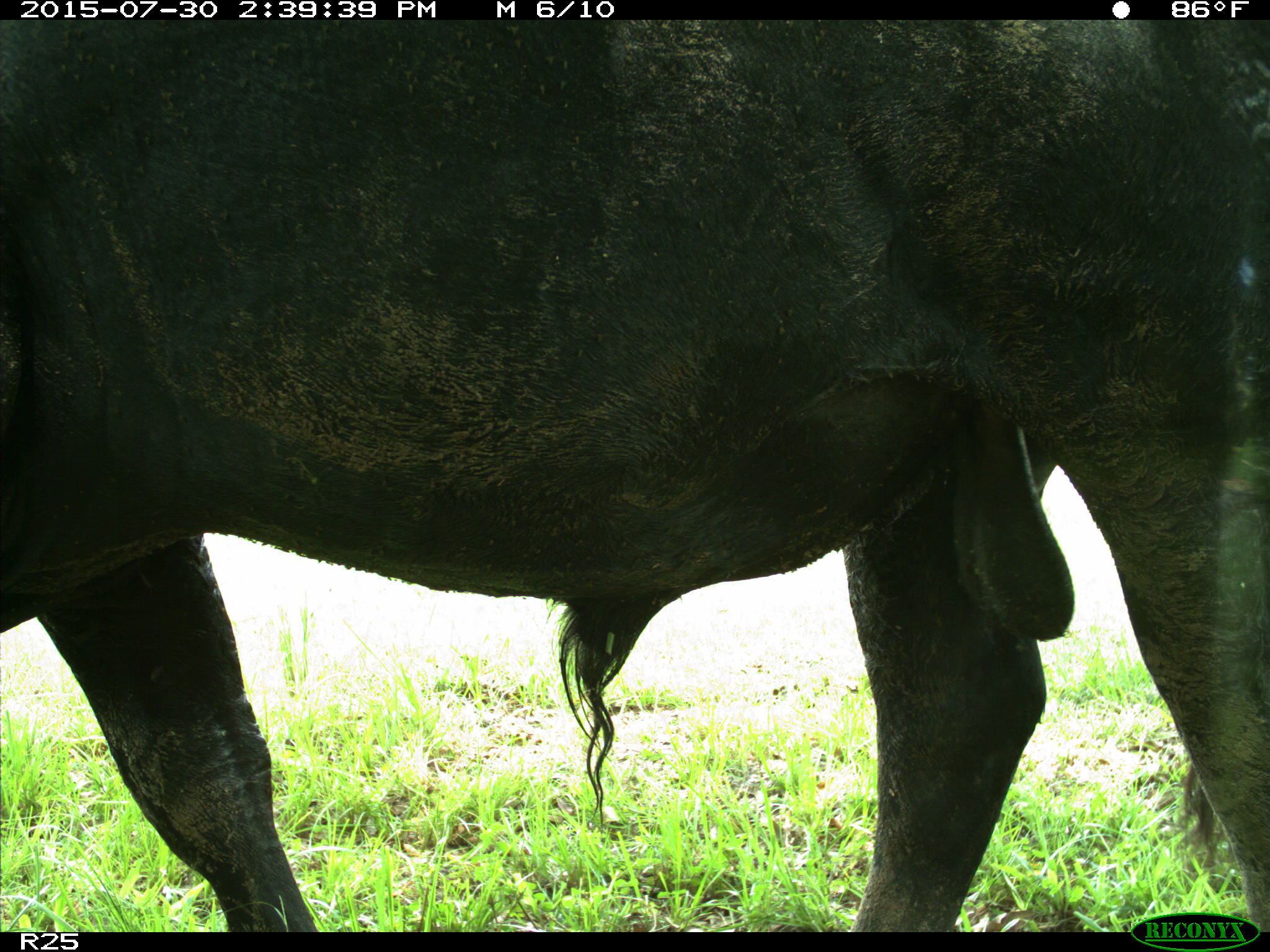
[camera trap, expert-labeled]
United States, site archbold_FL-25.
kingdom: Animalia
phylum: Chordata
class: Mammalia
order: Artiodactyla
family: Bovidae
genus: Bos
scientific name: Bos taurus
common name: domestic cow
Bos taurus (domestic cow).